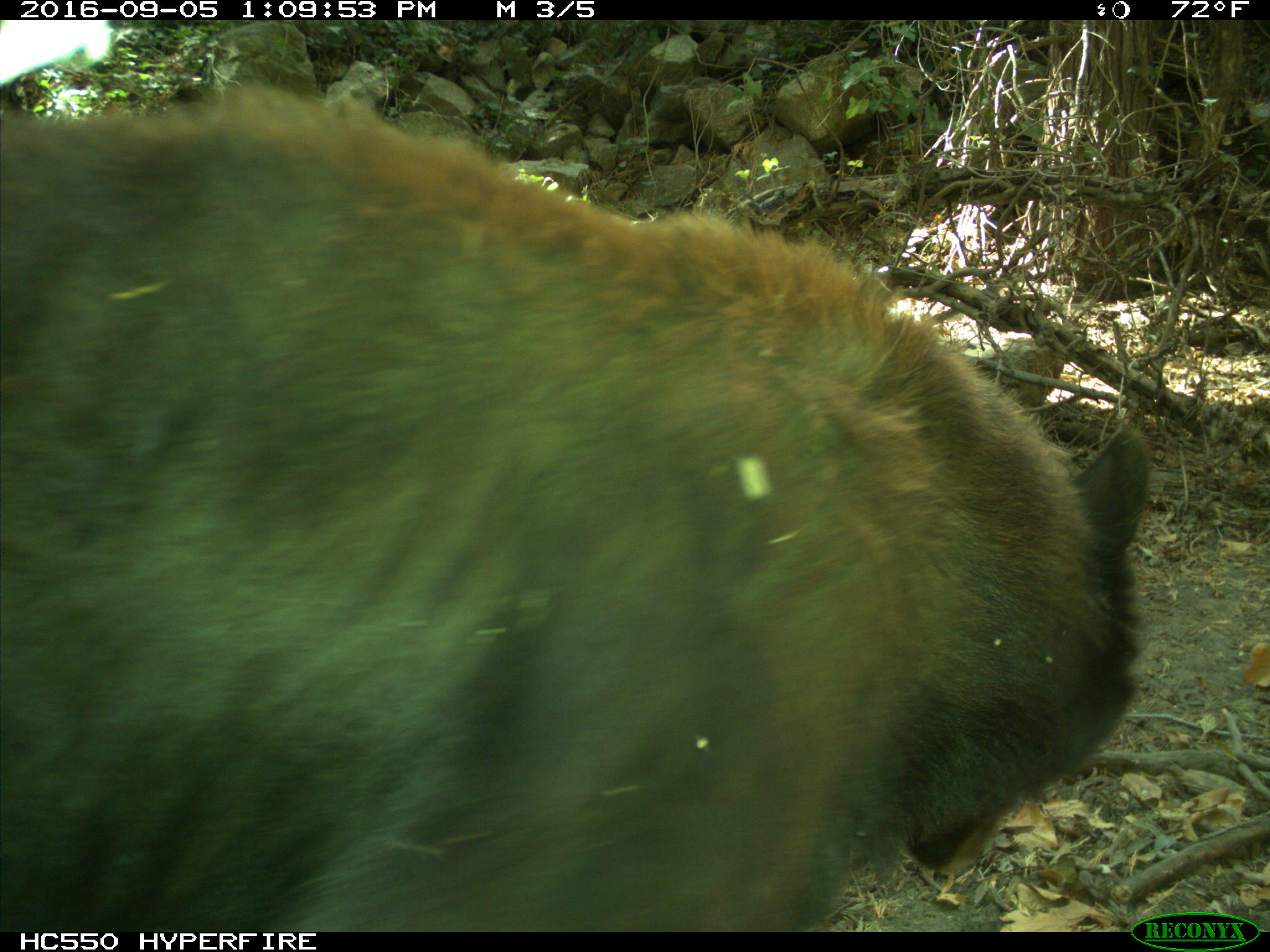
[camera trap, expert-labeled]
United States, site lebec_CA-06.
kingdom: Animalia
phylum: Chordata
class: Mammalia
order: Carnivora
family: Ursidae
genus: Ursus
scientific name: Ursus americanus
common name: american black bear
Ursus americanus (american black bear).